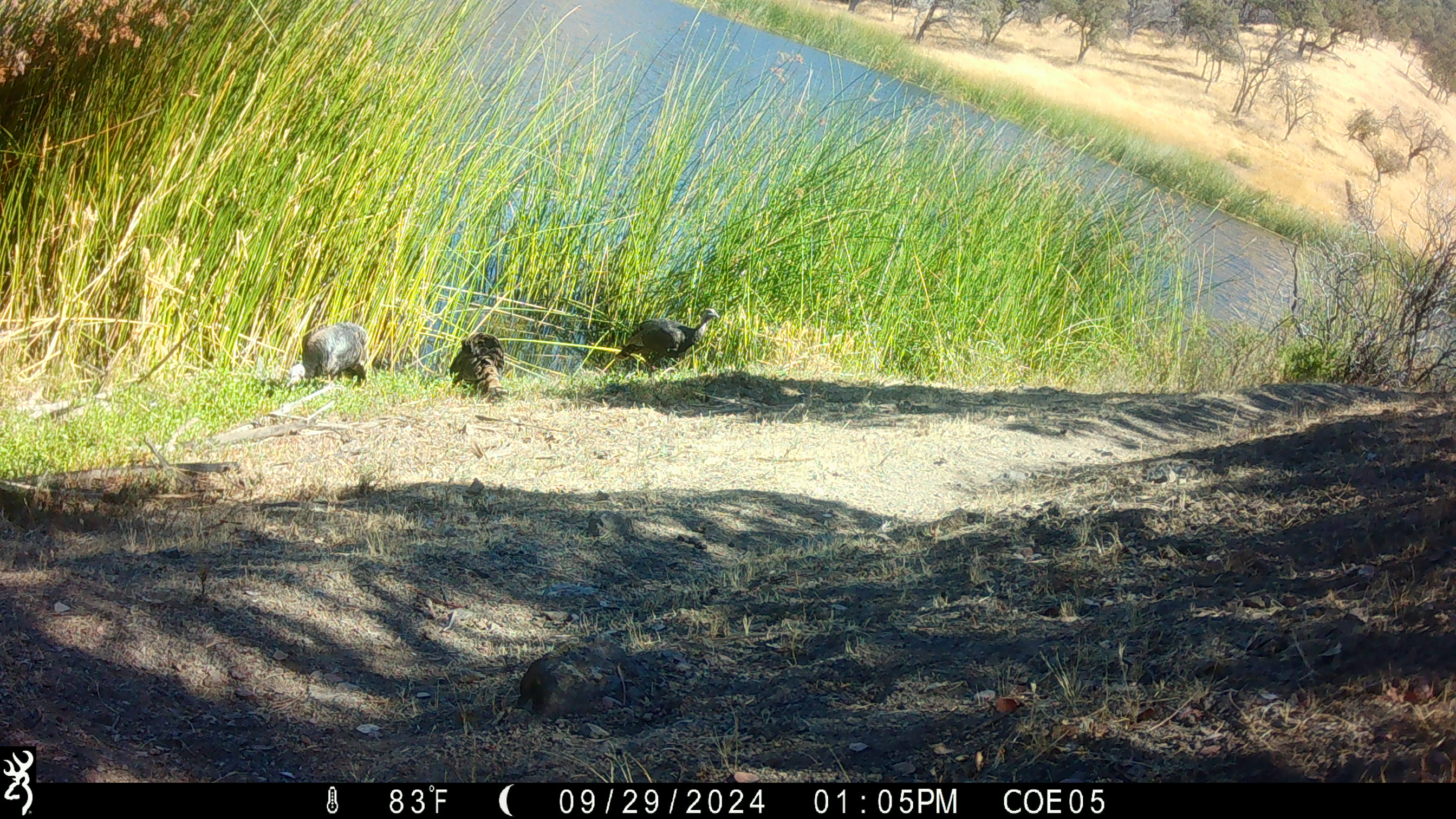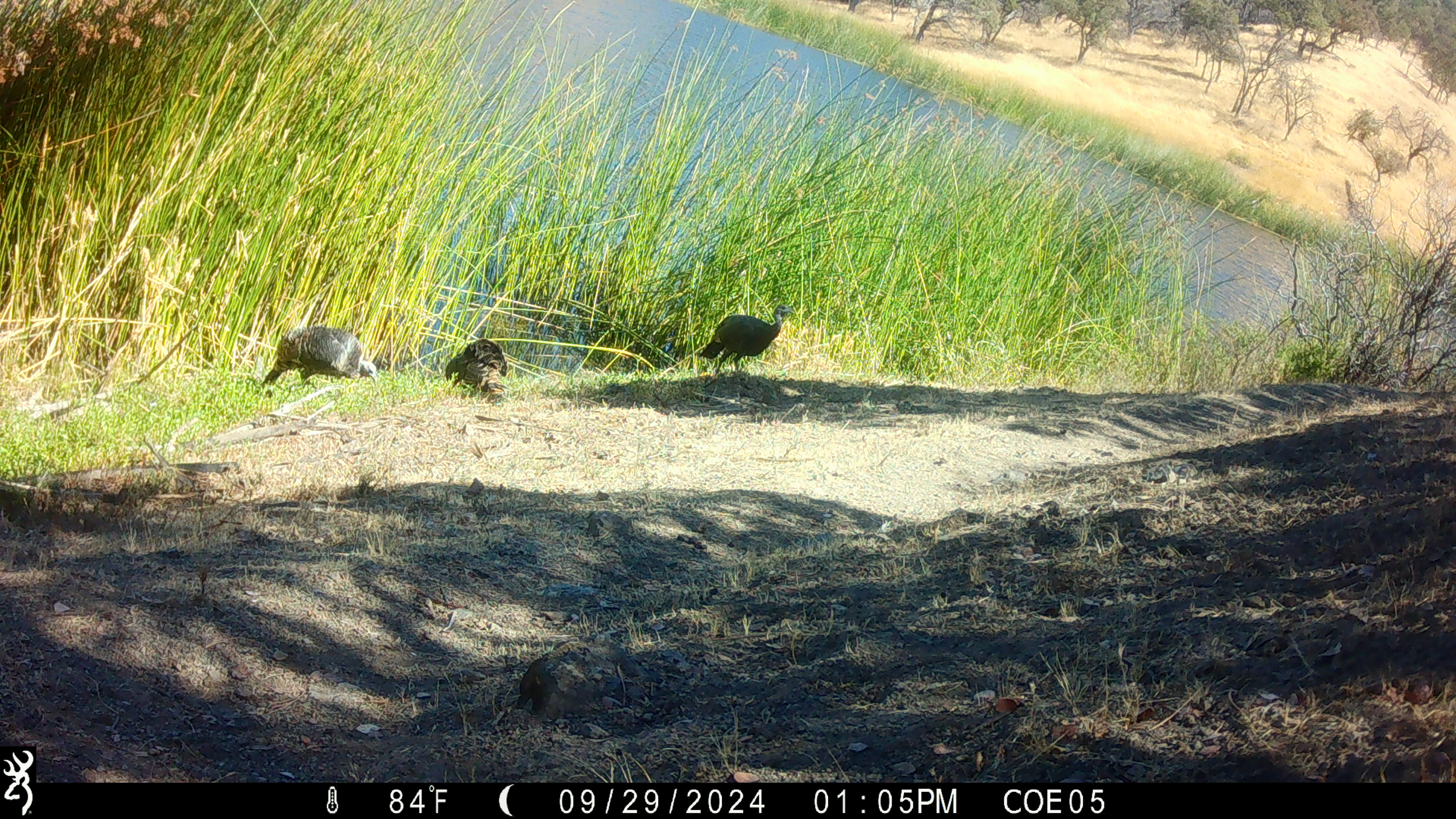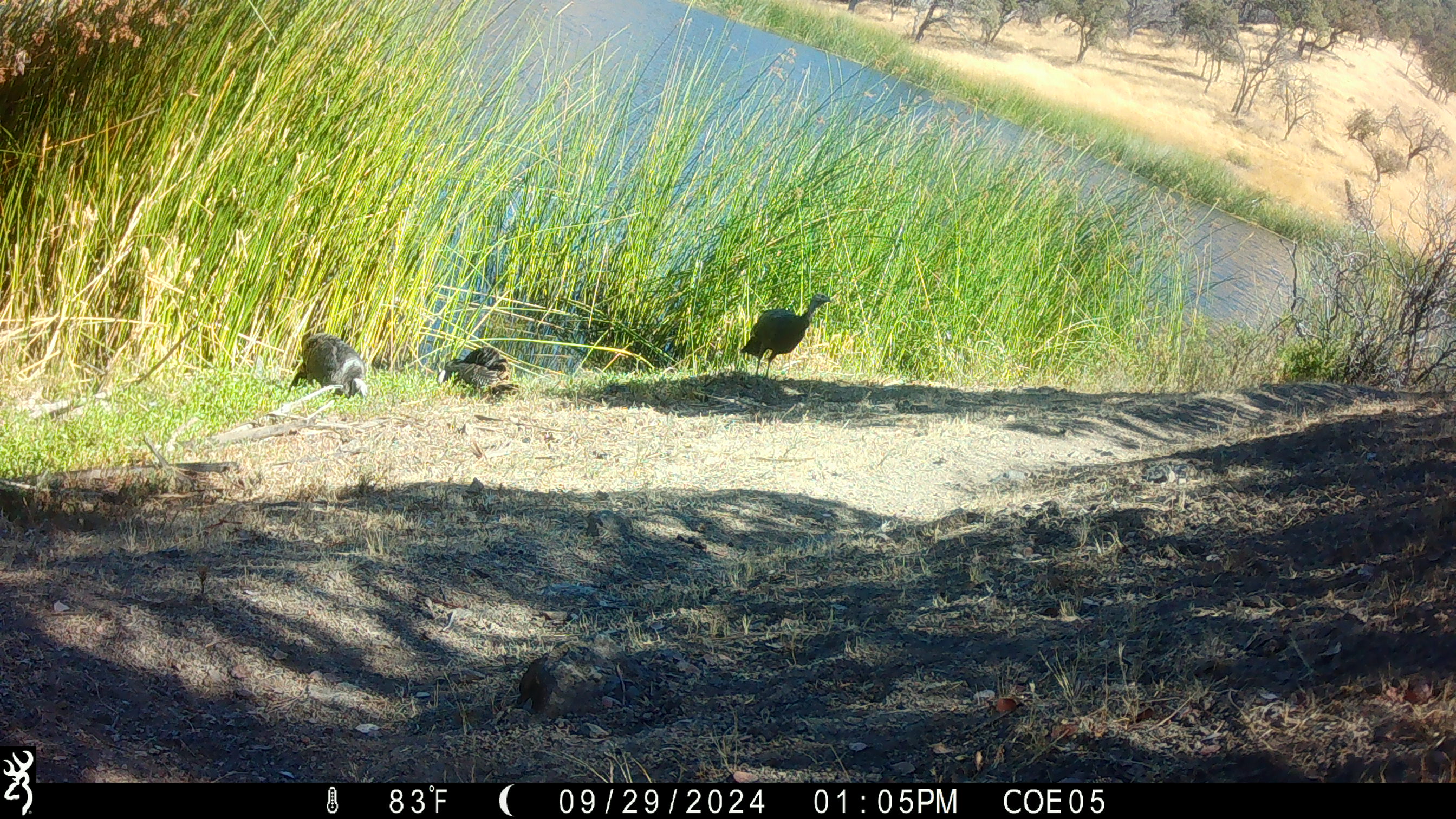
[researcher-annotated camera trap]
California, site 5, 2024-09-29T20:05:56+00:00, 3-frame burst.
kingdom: Animalia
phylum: Chordata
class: Aves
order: Galliformes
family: Phasianidae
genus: Meleagris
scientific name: Meleagris gallopavo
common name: turkey